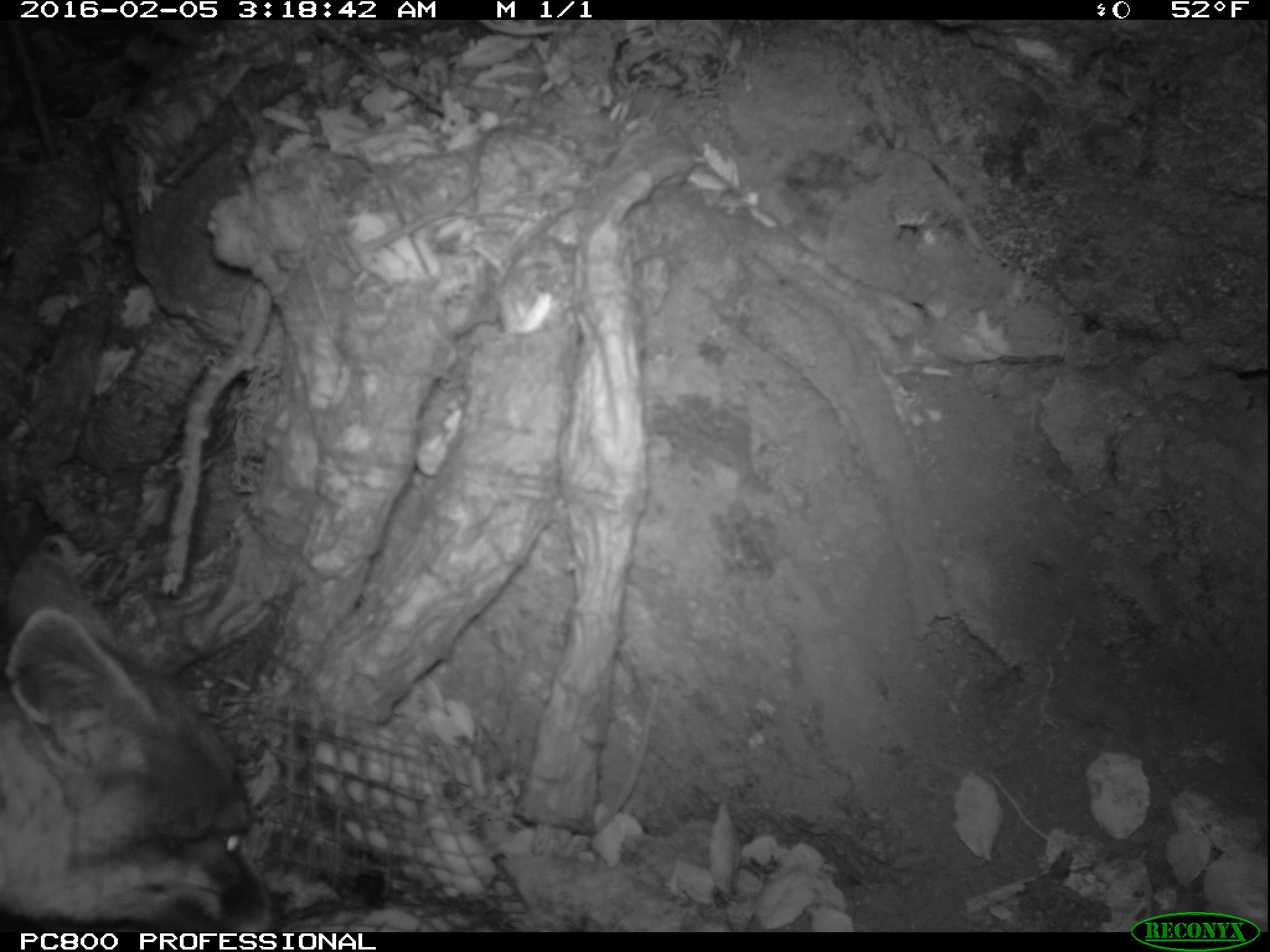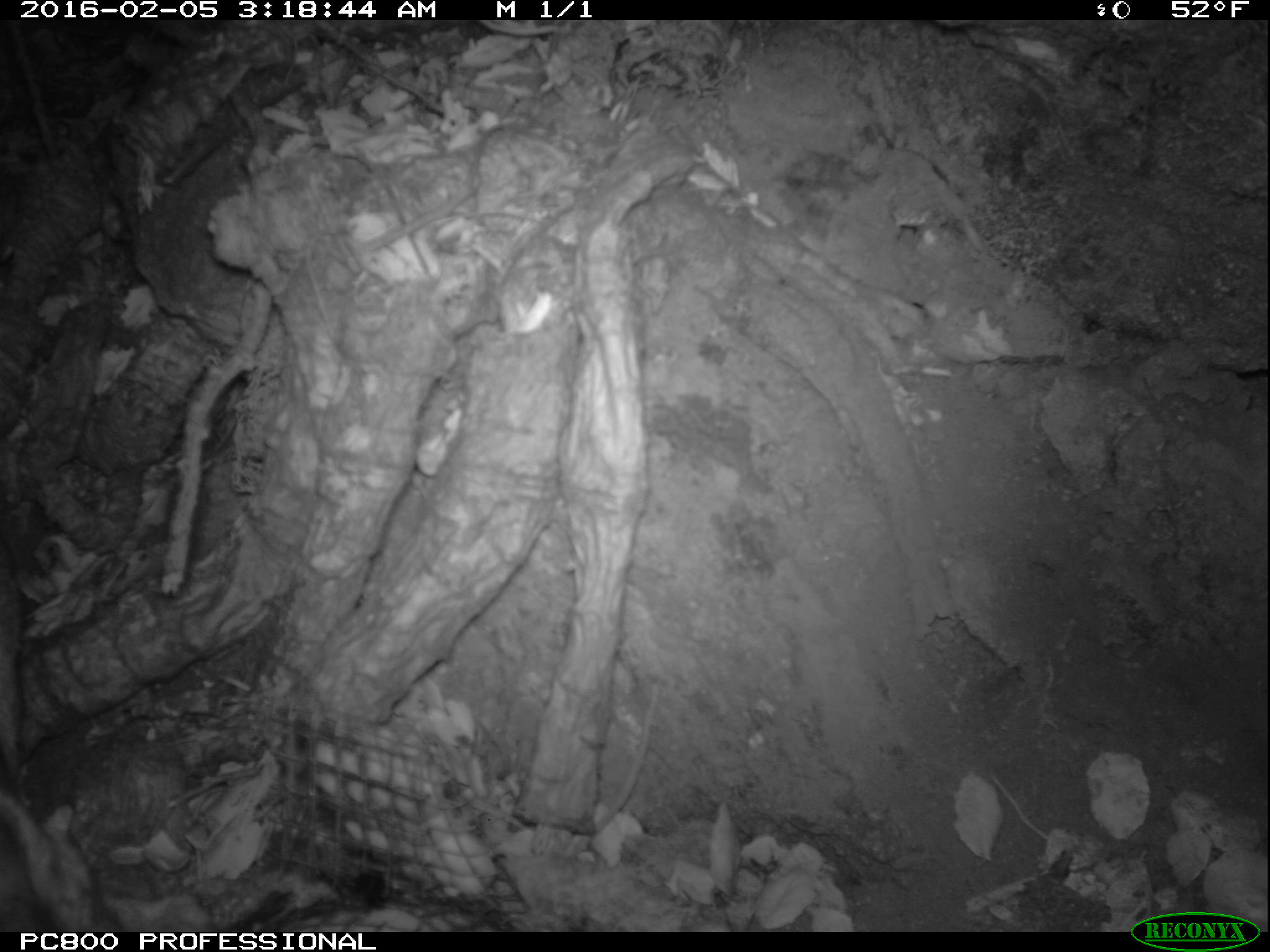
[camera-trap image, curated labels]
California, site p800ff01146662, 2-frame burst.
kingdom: Animalia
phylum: Chordata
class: Mammalia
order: Carnivora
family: Canidae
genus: Urocyon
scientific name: Urocyon littoralis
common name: island fox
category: fox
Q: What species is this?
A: Fox (island fox) (Urocyon littoralis).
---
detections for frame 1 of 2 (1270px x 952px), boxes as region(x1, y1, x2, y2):
fox: region(0, 552, 275, 931)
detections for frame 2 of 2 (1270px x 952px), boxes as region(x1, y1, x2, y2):
fox: region(0, 786, 123, 931)